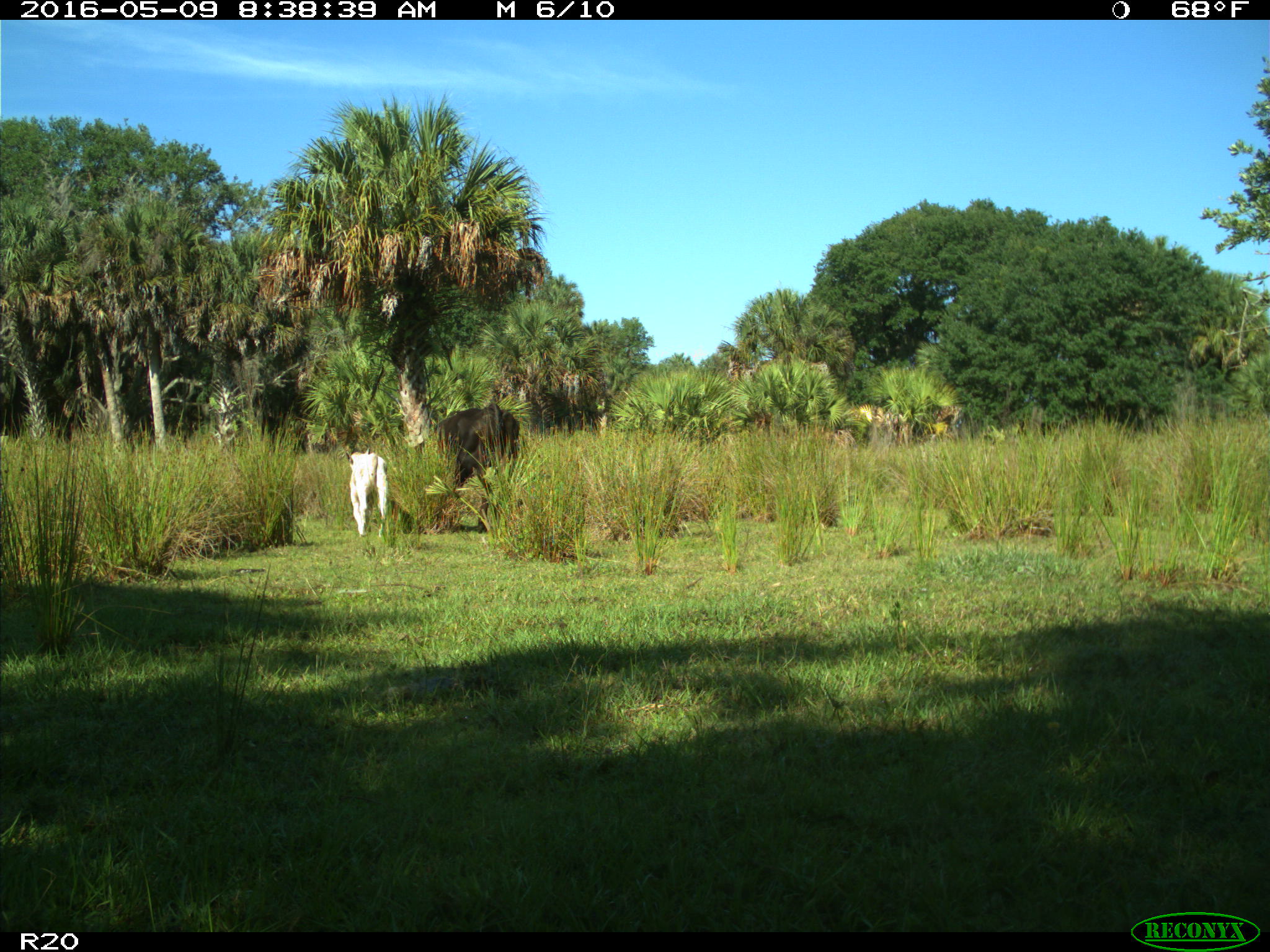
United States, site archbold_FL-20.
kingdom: Animalia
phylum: Chordata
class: Mammalia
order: Artiodactyla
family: Bovidae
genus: Bos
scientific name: Bos taurus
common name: domestic cow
Bos taurus (domestic cow).